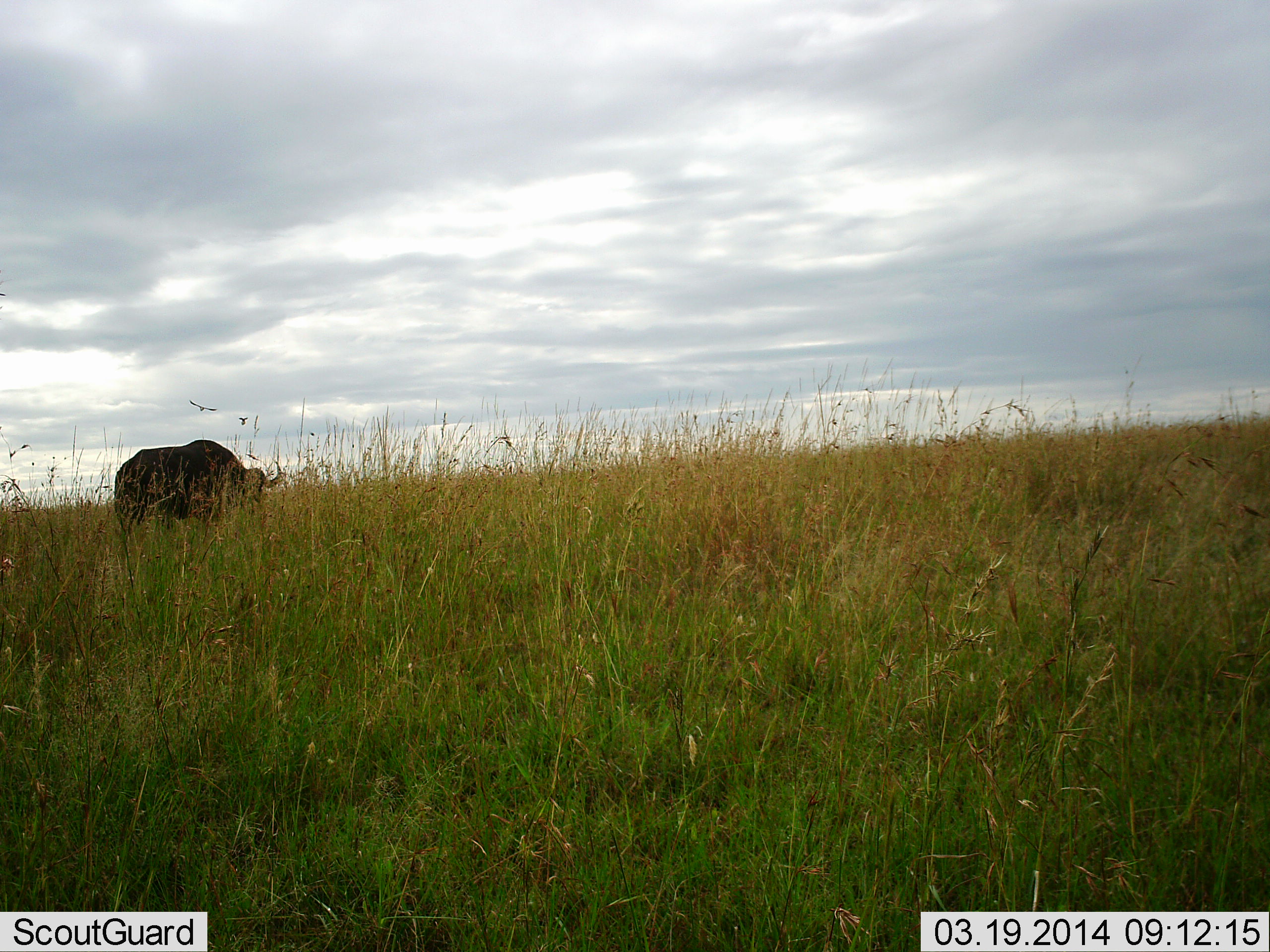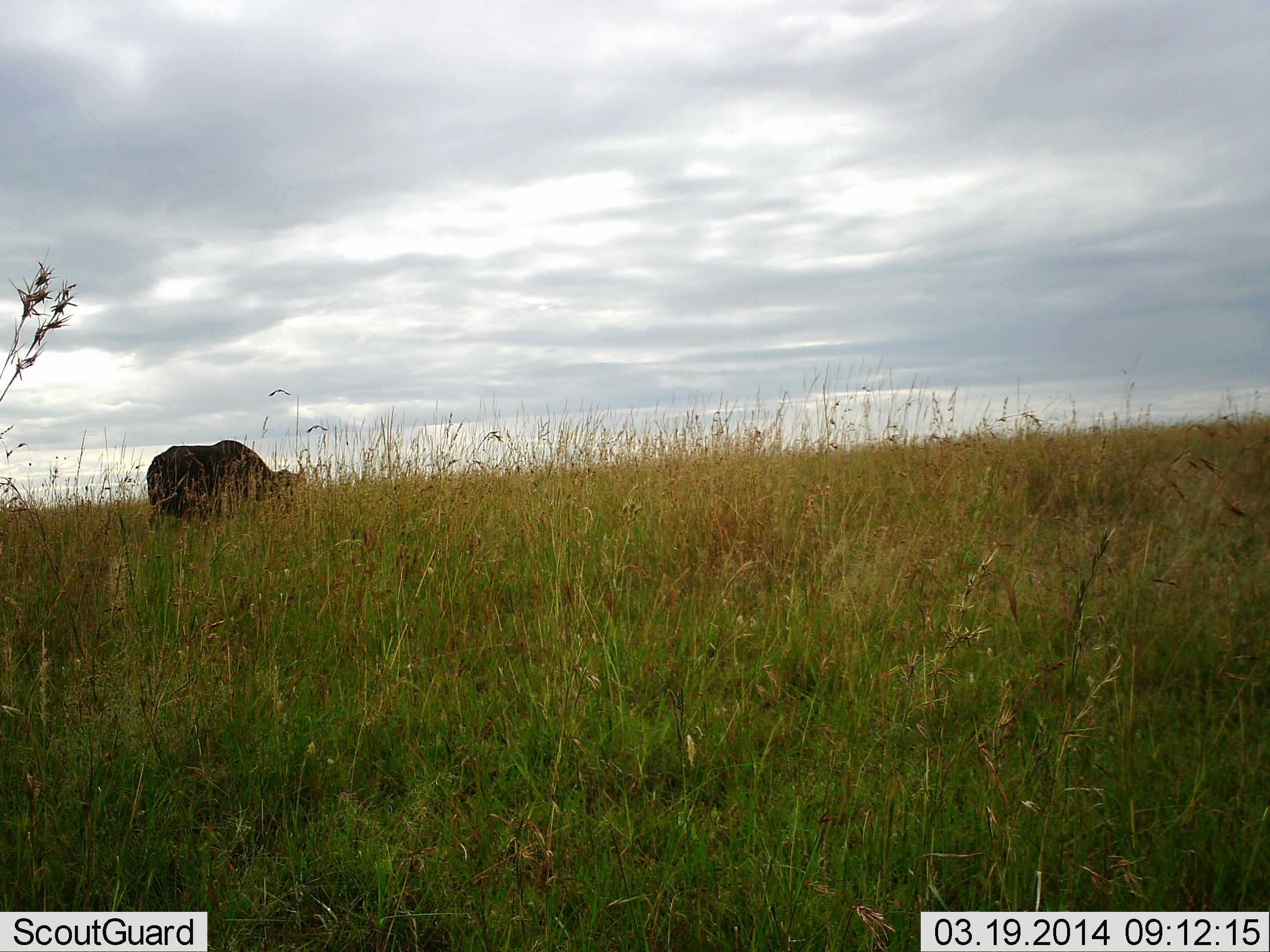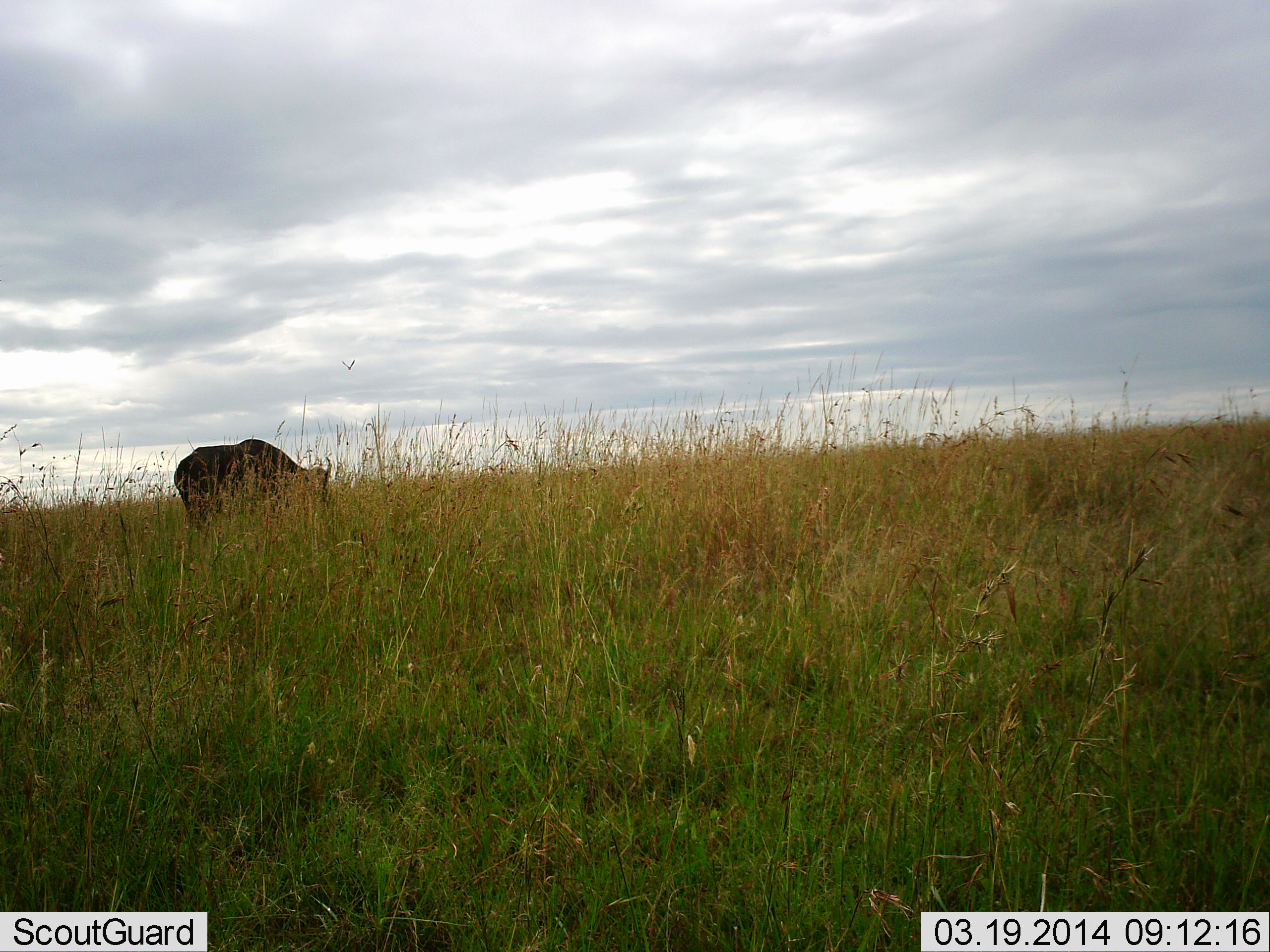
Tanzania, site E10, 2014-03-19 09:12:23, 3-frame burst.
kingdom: Animalia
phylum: Chordata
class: Mammalia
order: Artiodactyla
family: Bovidae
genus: Syncerus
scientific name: Syncerus caffer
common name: cape buffalo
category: buffalo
Buffalo (cape buffalo) (Syncerus caffer), count 1. Behavior (volunteer vote fractions): standing 15%, resting 0%, moving 69%, interacting 0%. Young present (vote fraction): 0%. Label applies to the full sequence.